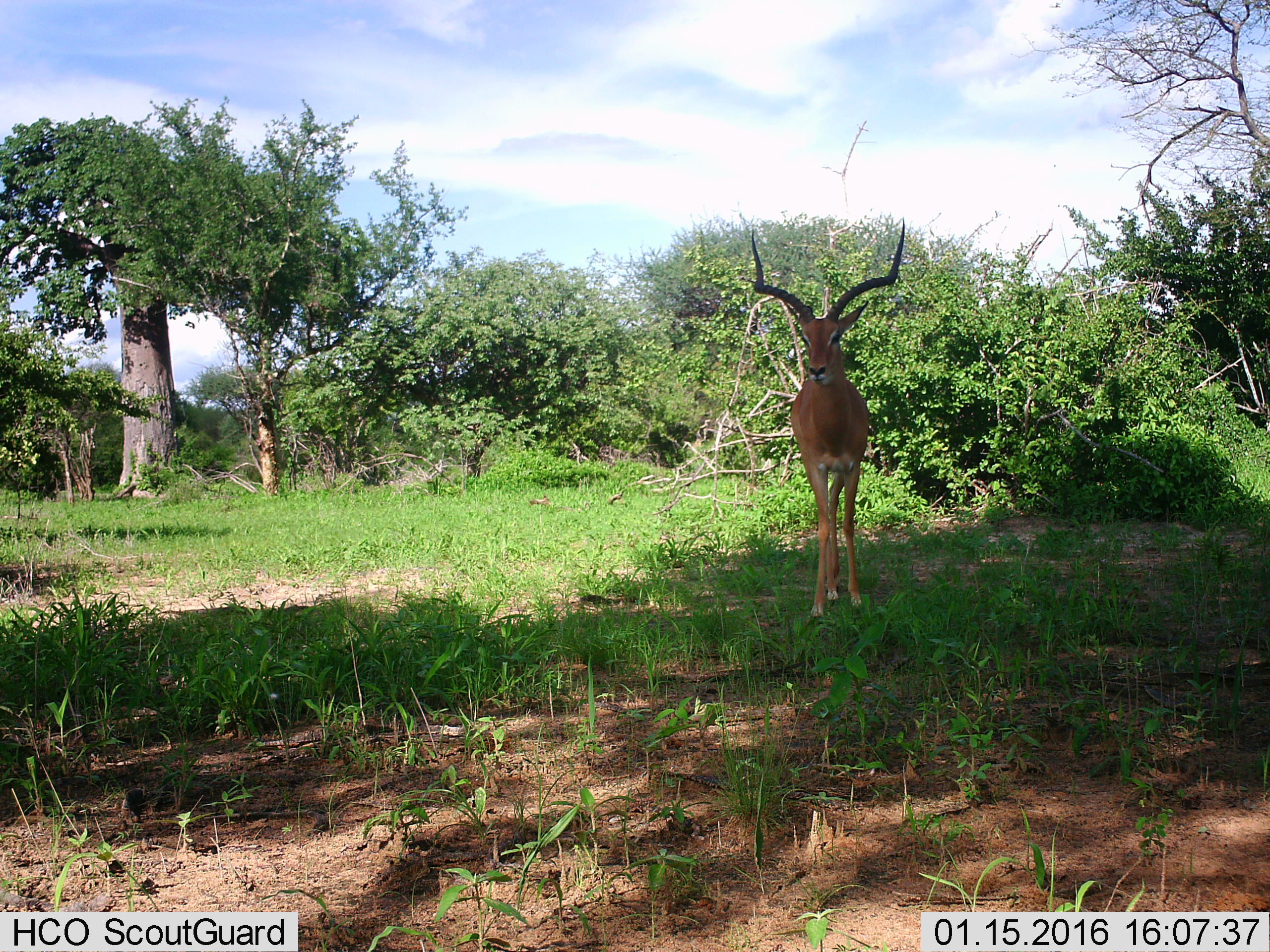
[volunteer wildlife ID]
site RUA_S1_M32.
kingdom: Animalia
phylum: Chordata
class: Mammalia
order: Artiodactyla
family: Bovidae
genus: Aepyceros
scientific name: Aepyceros melampus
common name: impala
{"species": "impala (Aepyceros melampus)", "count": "1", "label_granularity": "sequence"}